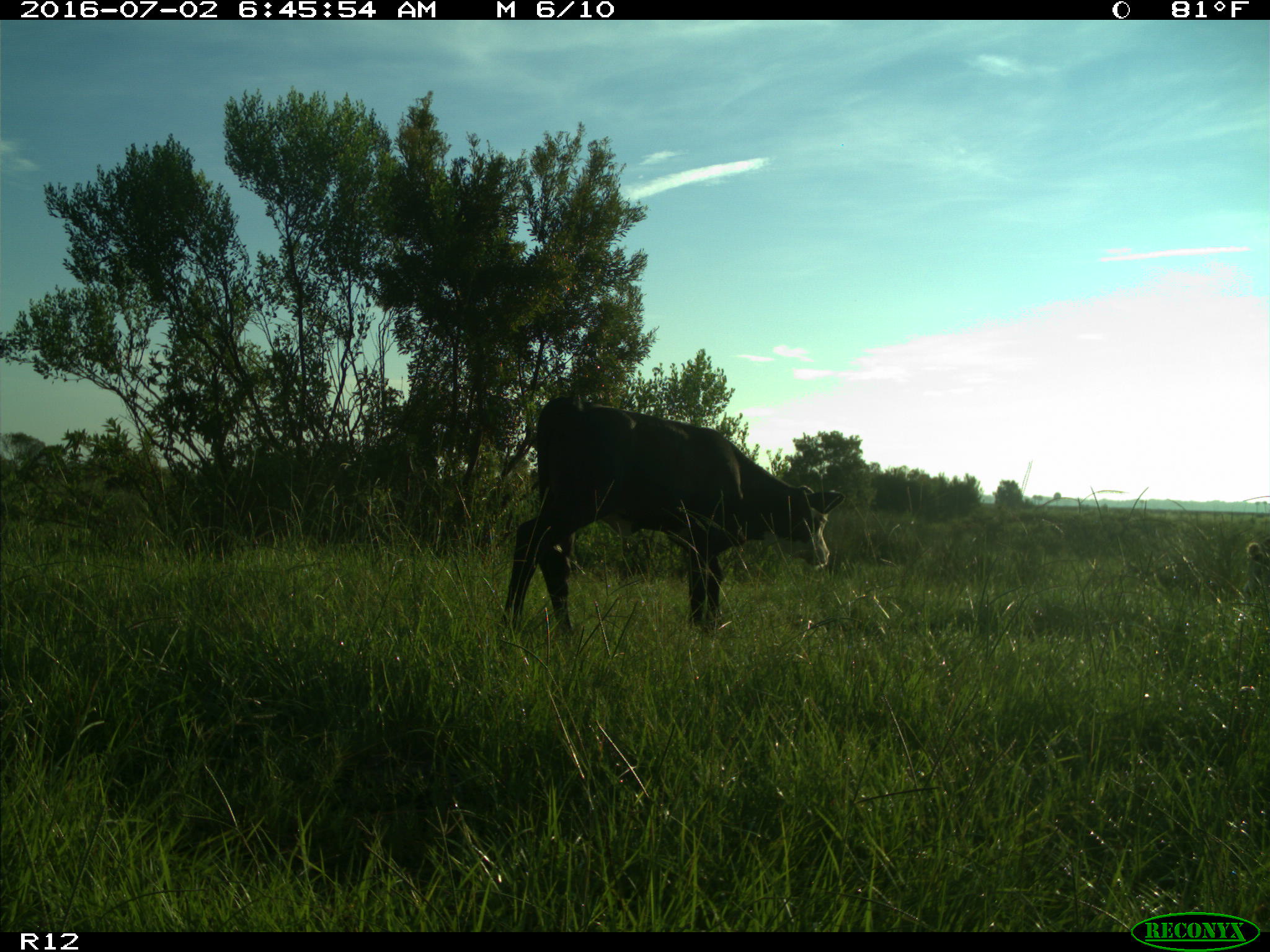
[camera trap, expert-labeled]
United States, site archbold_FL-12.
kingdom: Animalia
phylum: Chordata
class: Mammalia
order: Artiodactyla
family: Bovidae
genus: Bos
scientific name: Bos taurus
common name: domestic cow